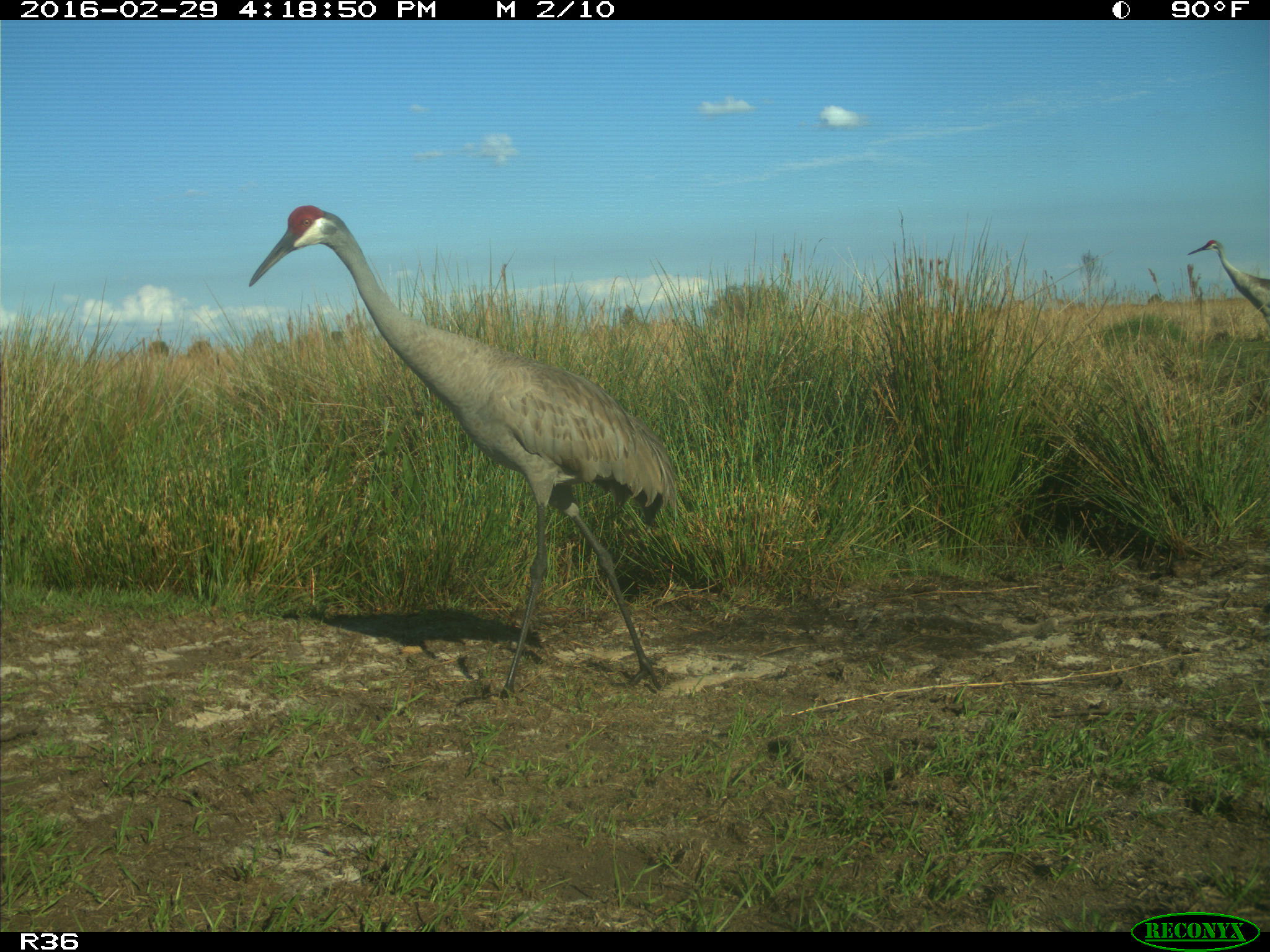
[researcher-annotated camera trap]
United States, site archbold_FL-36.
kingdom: Animalia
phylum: Chordata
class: Aves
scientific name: Aves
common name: birds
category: unidentified bird